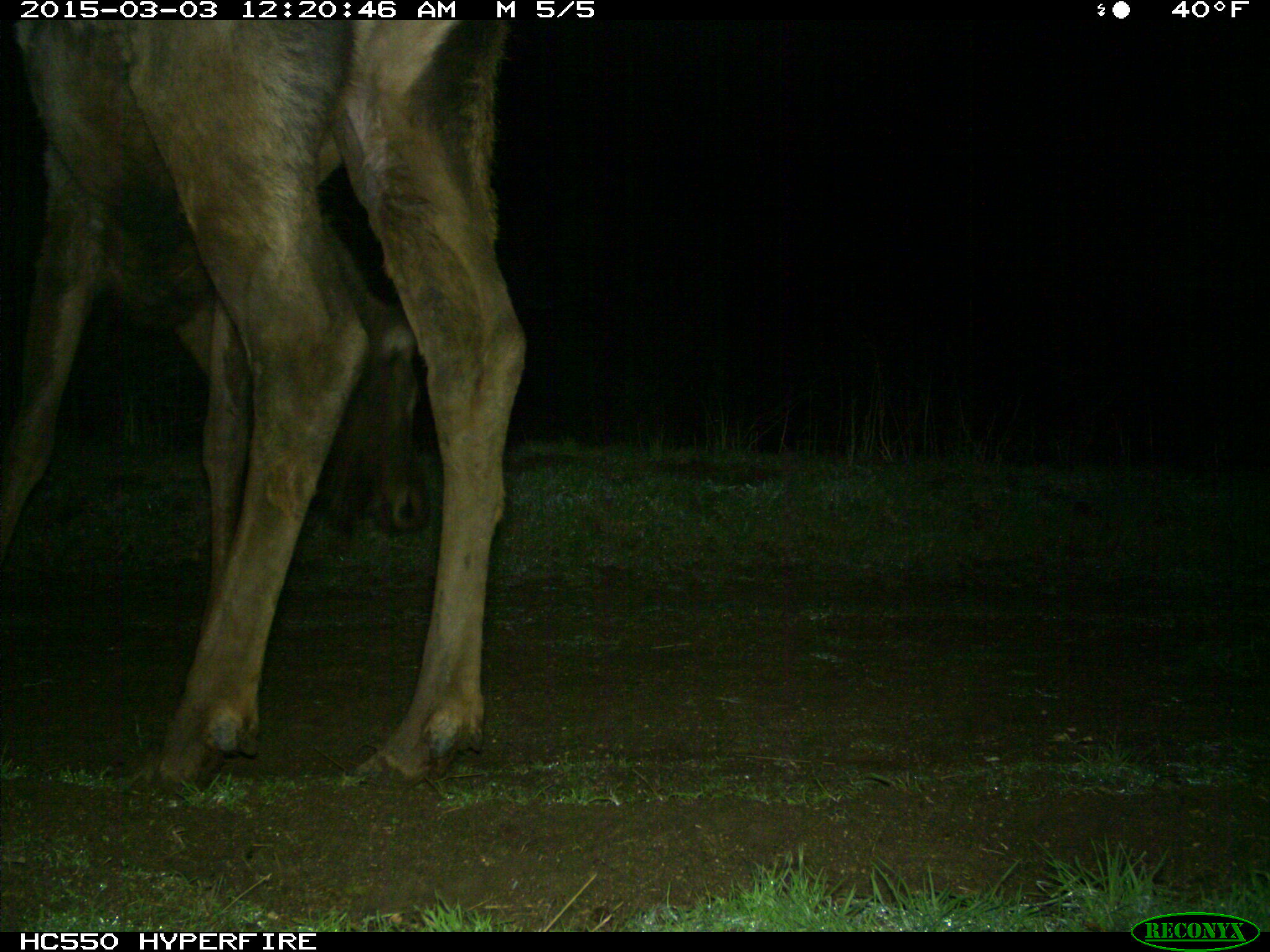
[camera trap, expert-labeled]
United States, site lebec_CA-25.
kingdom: Animalia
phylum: Chordata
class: Mammalia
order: Artiodactyla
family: Cervidae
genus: Cervus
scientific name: Cervus canadensis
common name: elk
Cervus canadensis (elk).